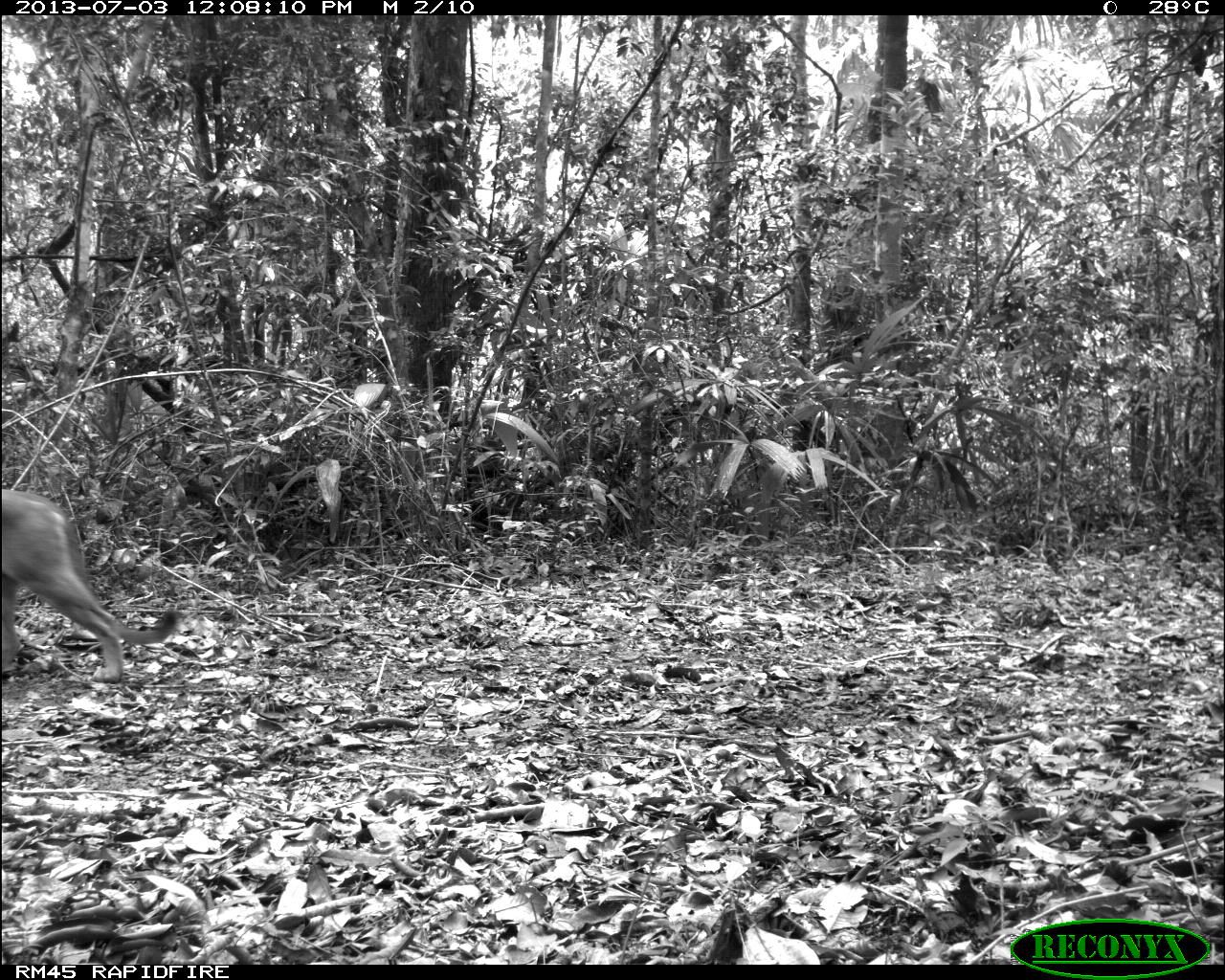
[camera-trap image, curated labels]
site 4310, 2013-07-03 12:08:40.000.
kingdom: Animalia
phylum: Chordata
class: Mammalia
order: Carnivora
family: Felidae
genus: Puma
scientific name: Puma concolor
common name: mountain lion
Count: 1.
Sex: male.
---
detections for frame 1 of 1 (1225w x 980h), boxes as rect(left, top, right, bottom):
puma concolor: rect(2, 485, 182, 685)